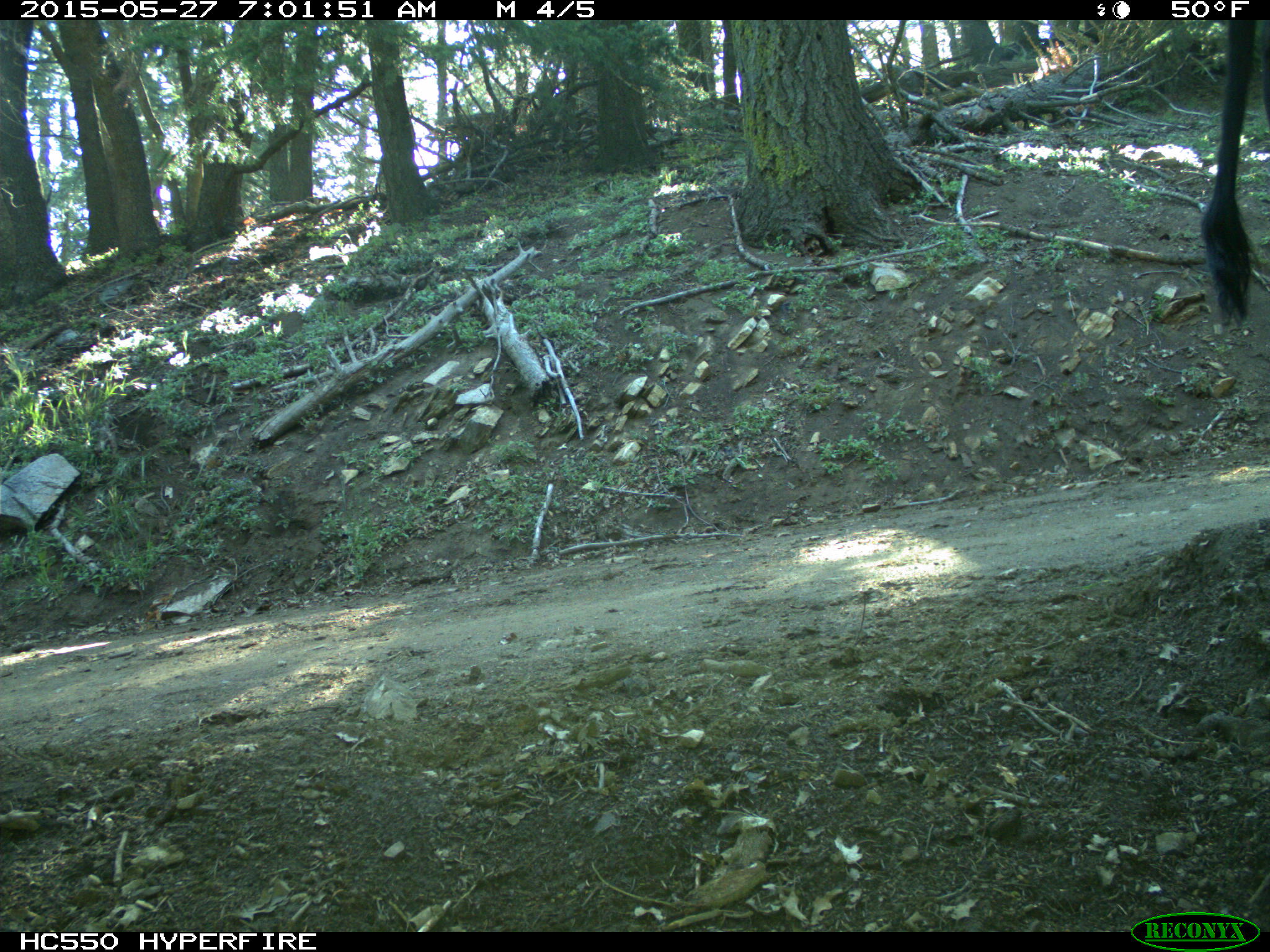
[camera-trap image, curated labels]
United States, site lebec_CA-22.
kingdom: Animalia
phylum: Chordata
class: Mammalia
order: Artiodactyla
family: Bovidae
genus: Bos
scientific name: Bos taurus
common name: domestic cow